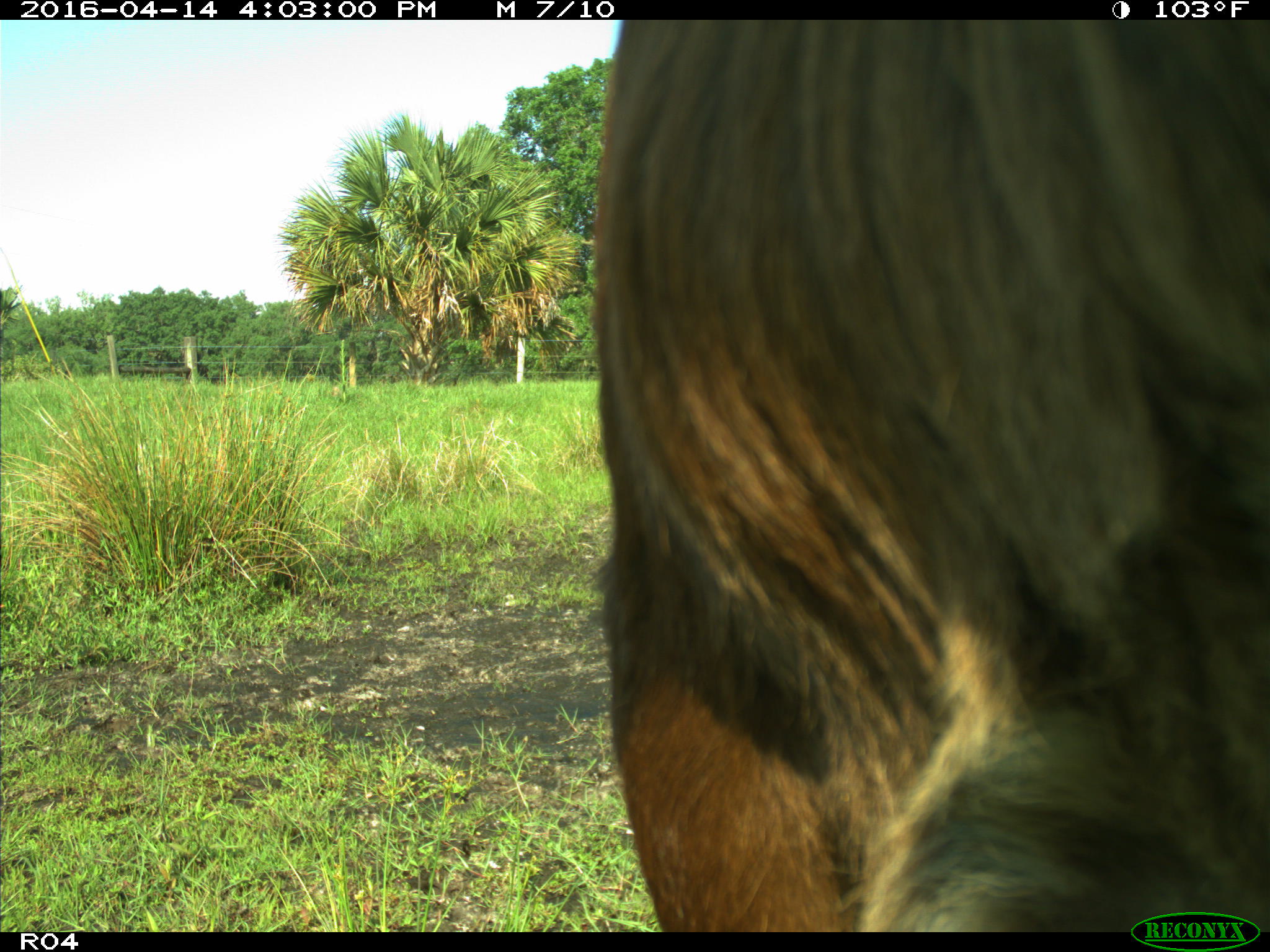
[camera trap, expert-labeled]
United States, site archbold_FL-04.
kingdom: Animalia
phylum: Chordata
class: Mammalia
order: Artiodactyla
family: Bovidae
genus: Bos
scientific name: Bos taurus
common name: domestic cow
Bos taurus (domestic cow).